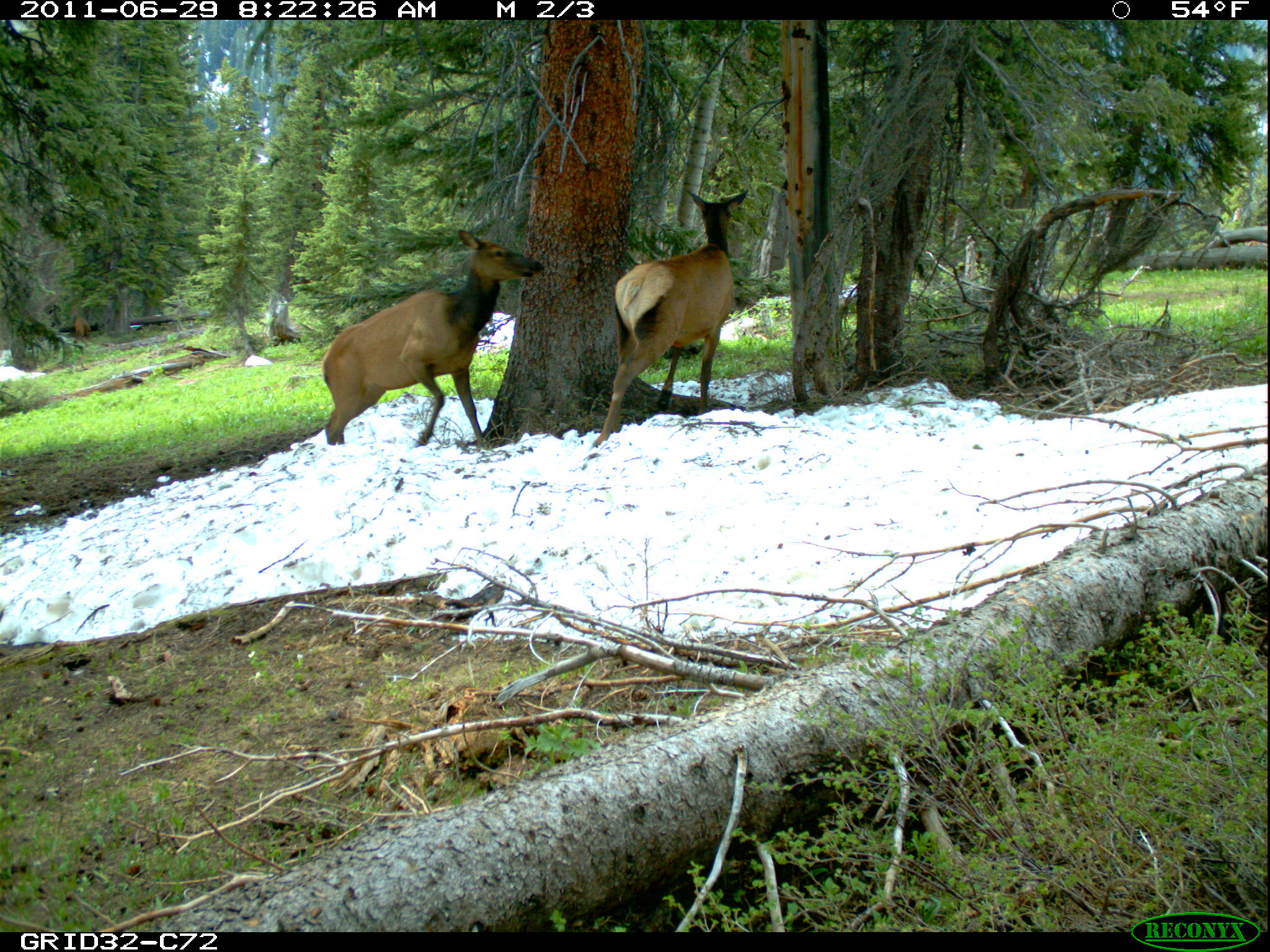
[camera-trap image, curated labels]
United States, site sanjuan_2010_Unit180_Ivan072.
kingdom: Animalia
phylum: Chordata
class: Mammalia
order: Artiodactyla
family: Cervidae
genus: Cervus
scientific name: Cervus elaphus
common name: red deer